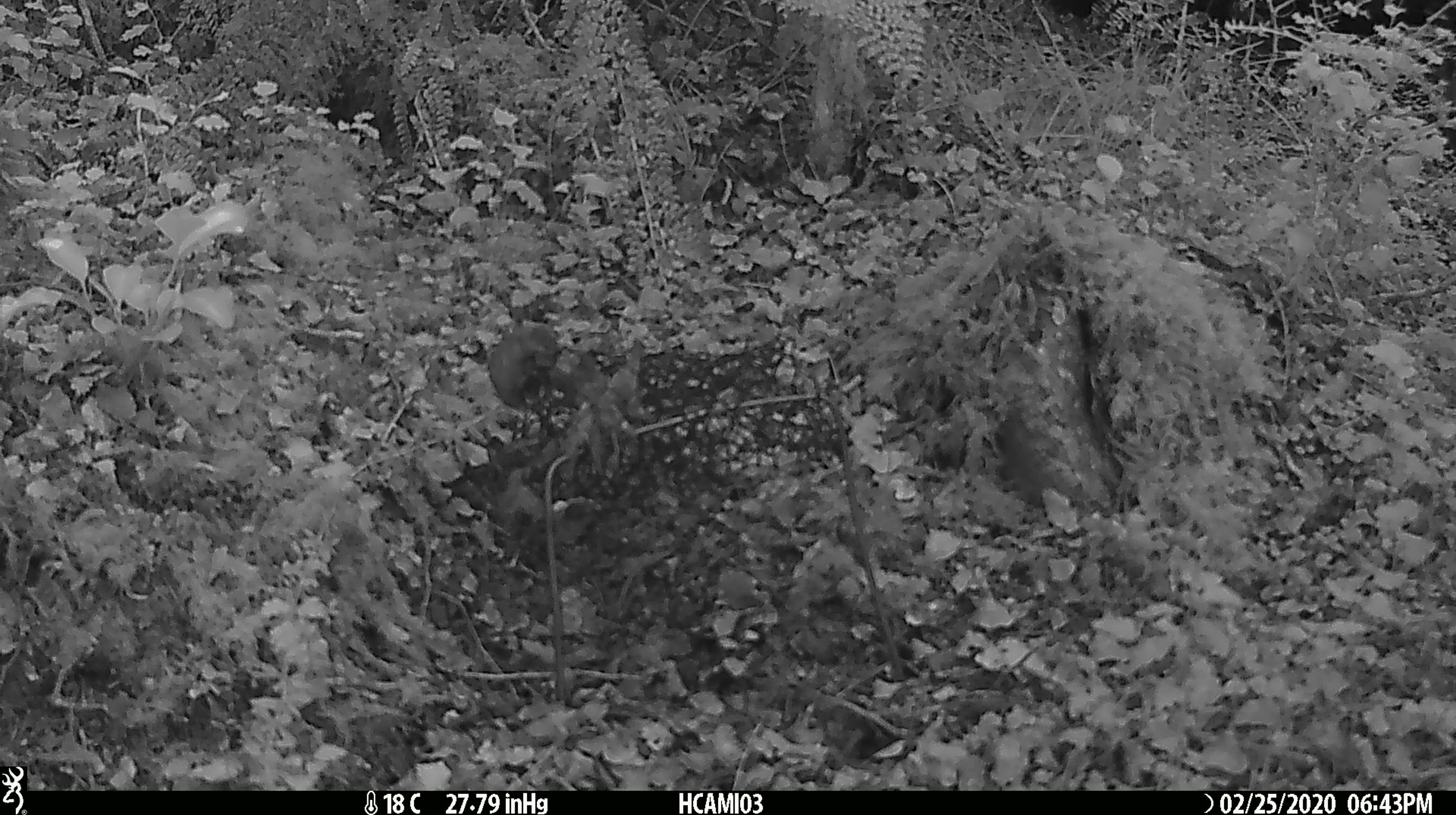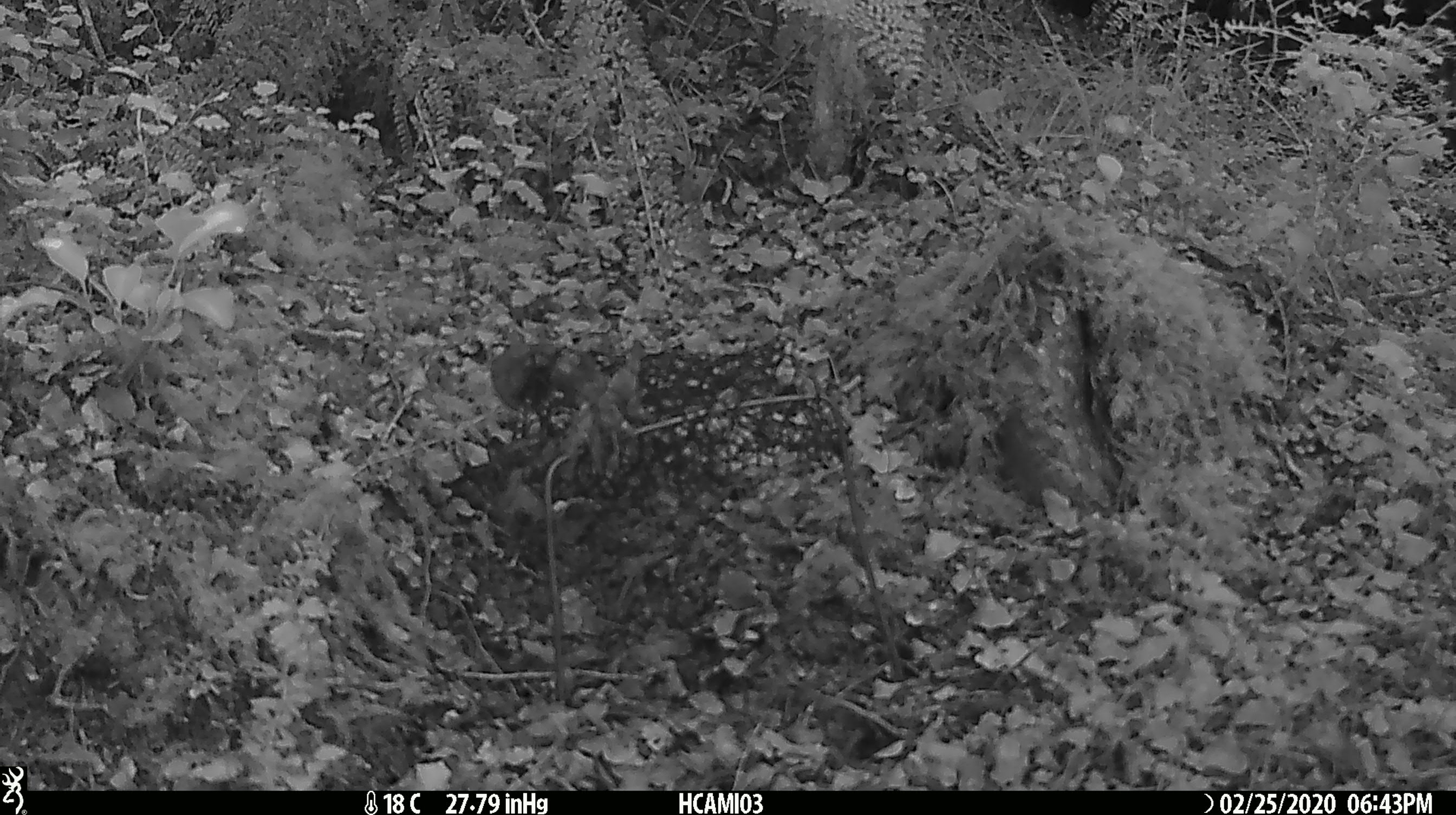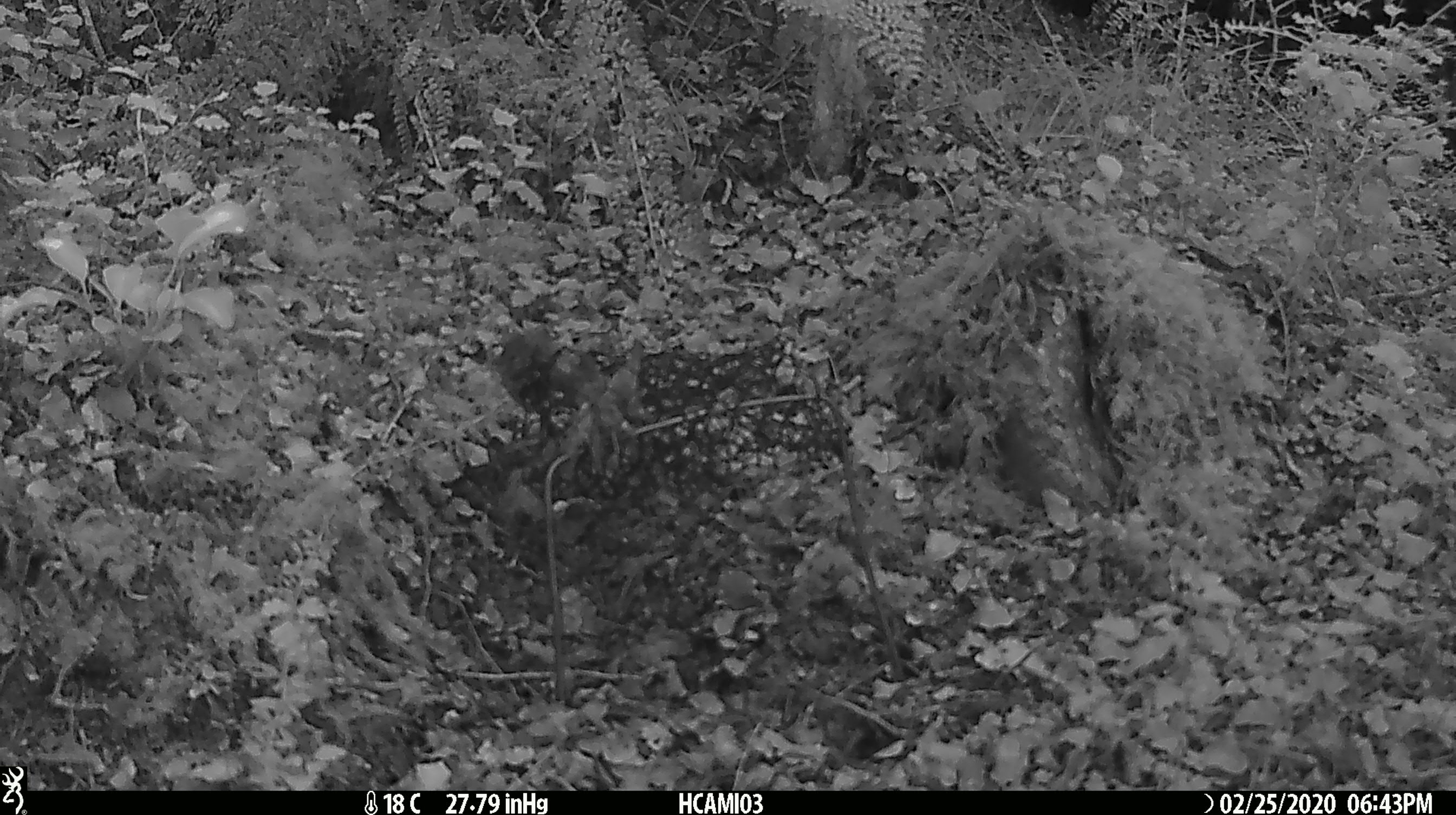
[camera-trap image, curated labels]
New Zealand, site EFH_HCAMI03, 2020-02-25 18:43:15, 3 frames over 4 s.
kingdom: Animalia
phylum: Chordata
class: Mammalia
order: Rodentia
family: Muridae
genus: Mus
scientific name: Mus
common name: mouse